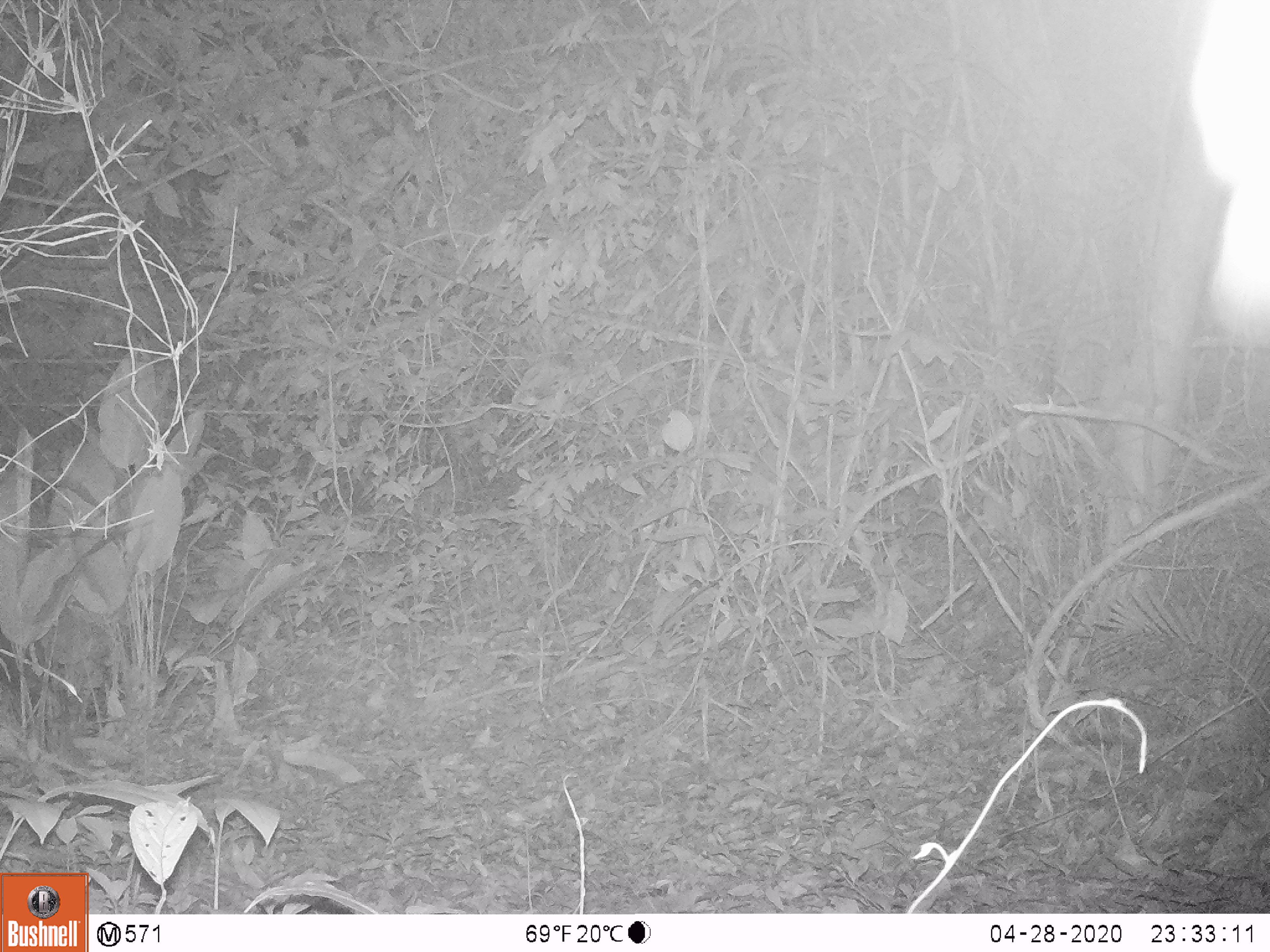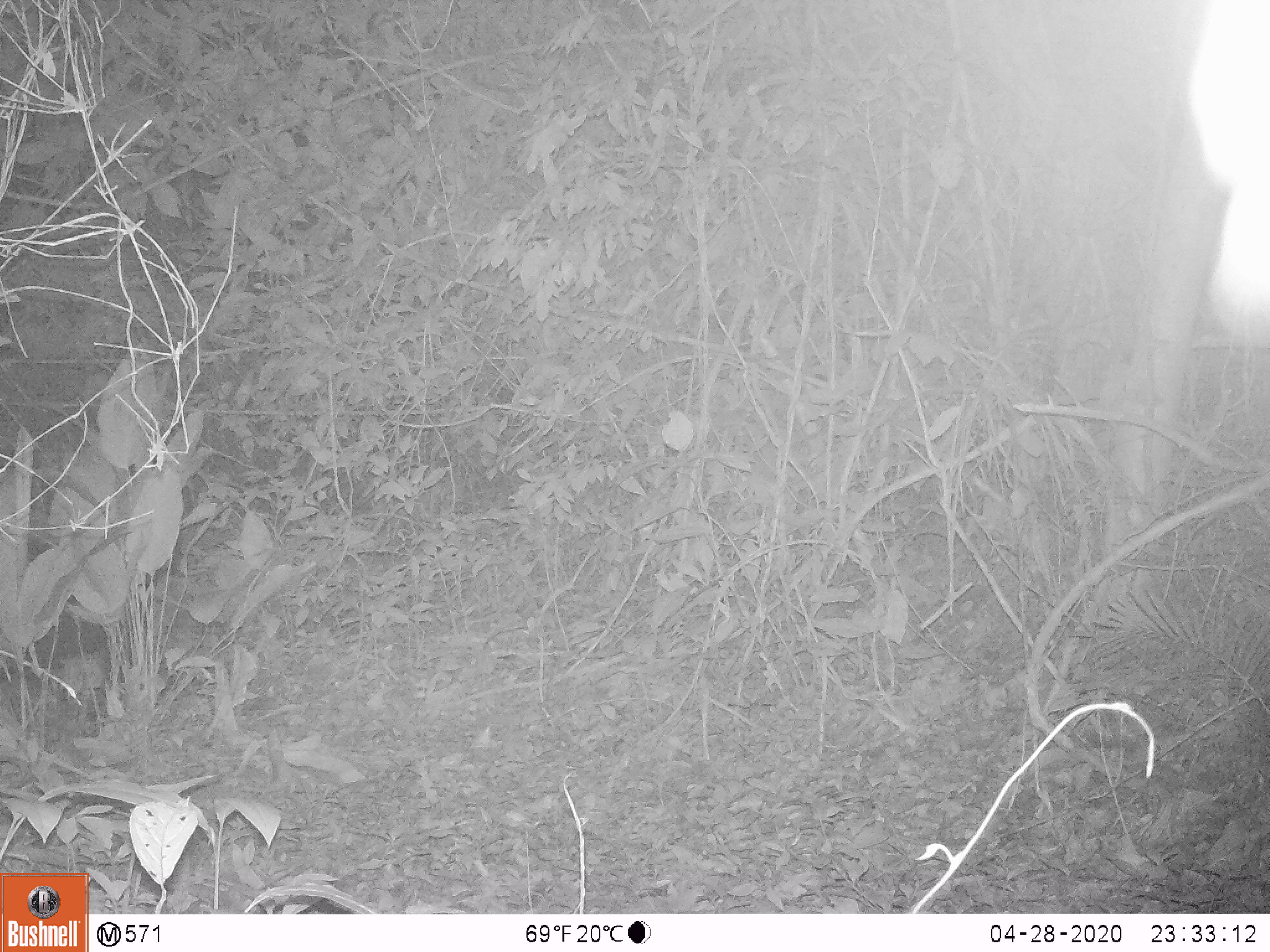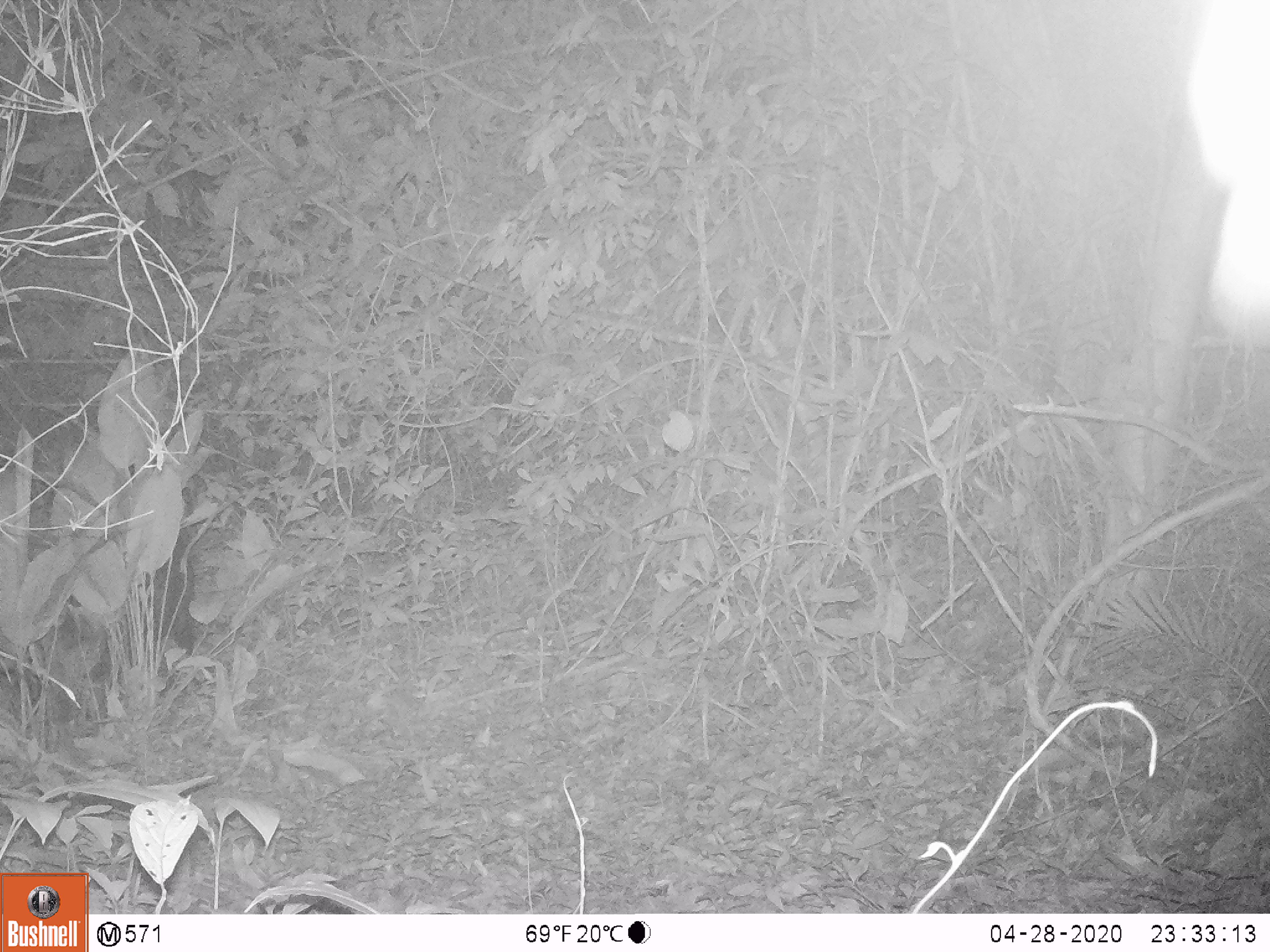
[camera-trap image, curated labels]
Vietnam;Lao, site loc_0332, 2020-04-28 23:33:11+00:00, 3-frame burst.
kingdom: Animalia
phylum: Chordata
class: Mammalia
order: Artiodactyla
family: Bovidae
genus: Capricornis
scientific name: Capricornis sumatraensis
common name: chinese serow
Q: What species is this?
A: Chinese serow (Capricornis sumatraensis).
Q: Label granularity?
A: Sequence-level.